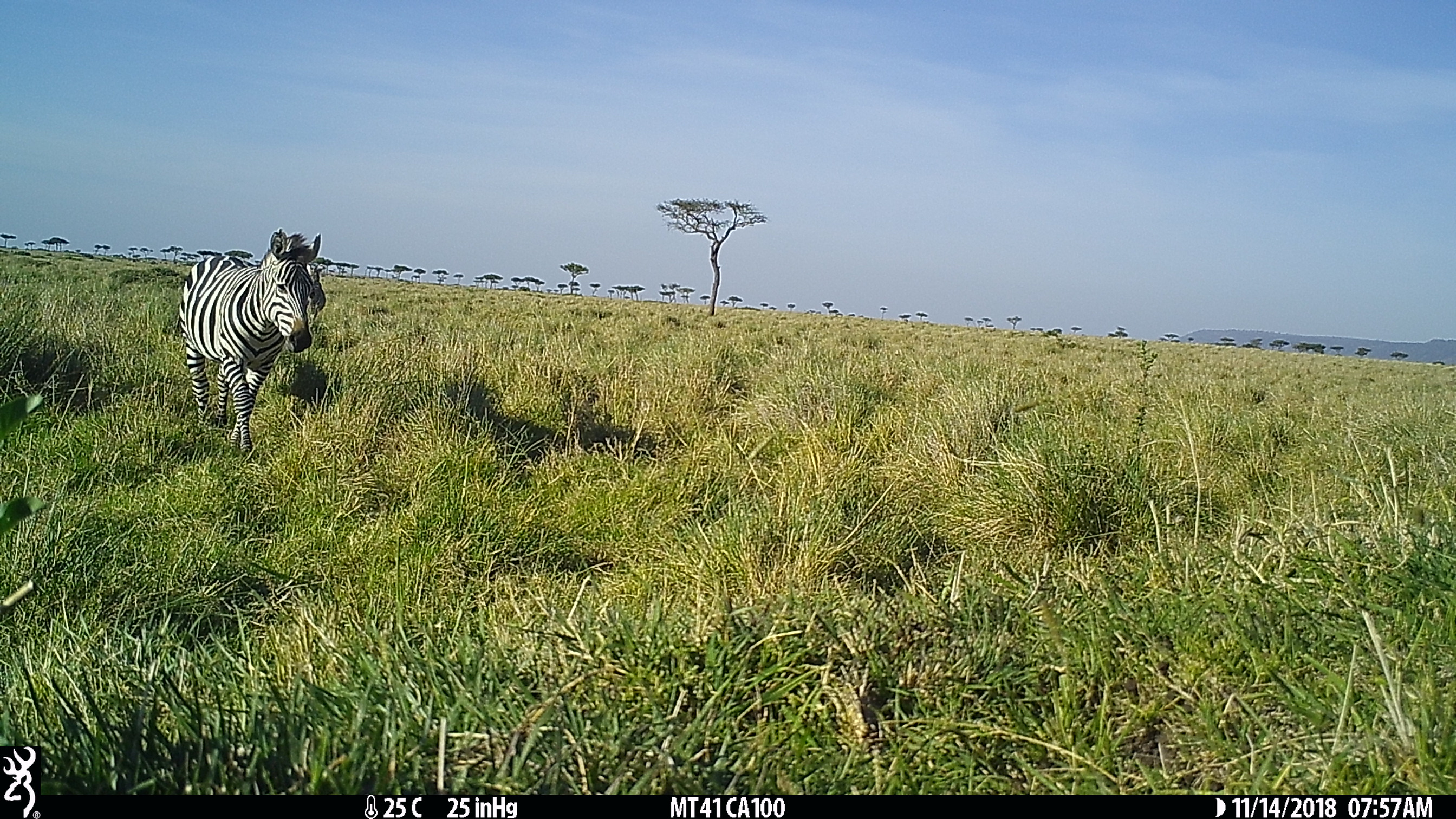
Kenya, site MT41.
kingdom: Animalia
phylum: Chordata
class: Mammalia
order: Perissodactyla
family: Equidae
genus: Equus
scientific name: Equus quagga burchellii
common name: burchell's zebra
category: zebra